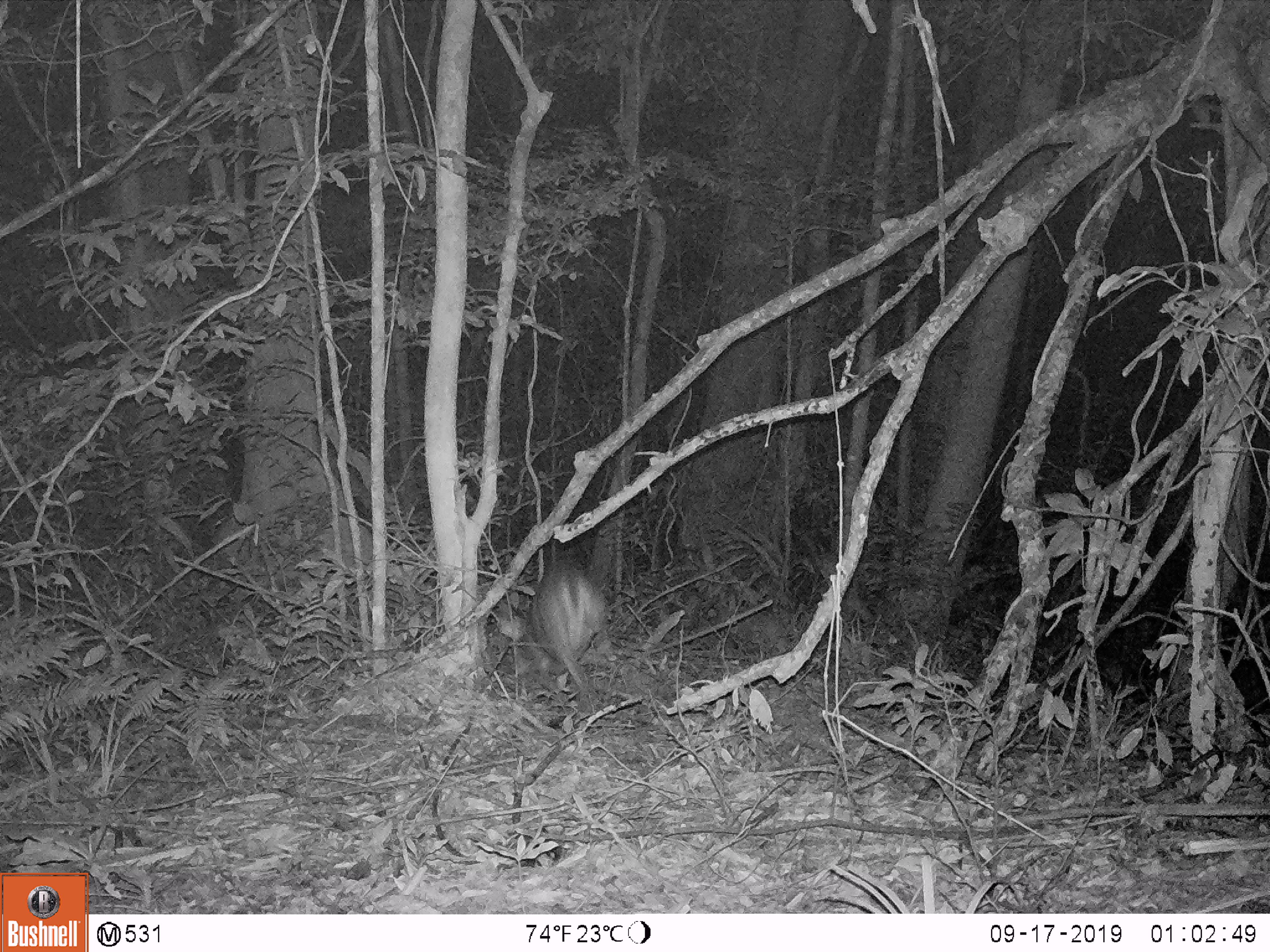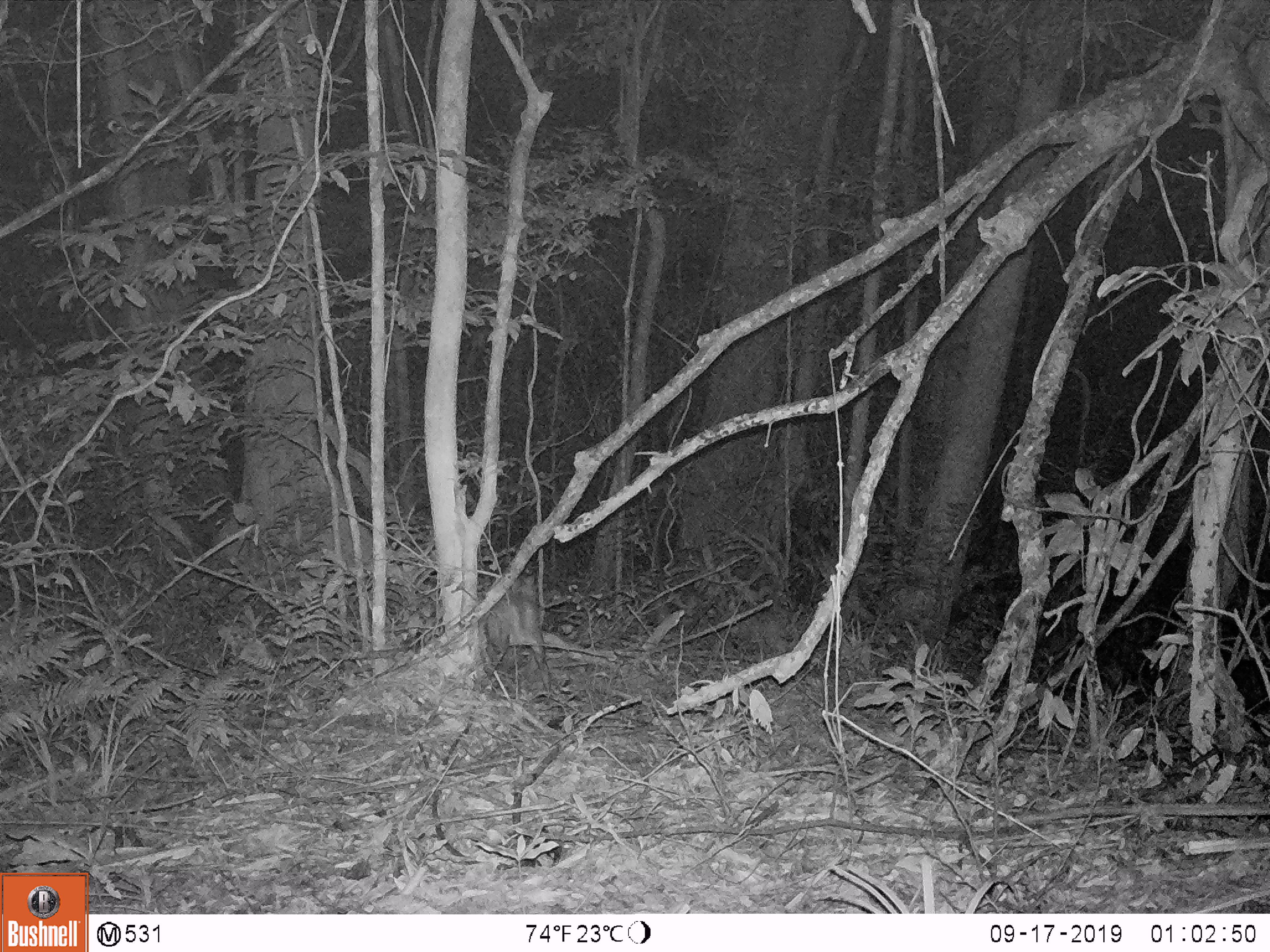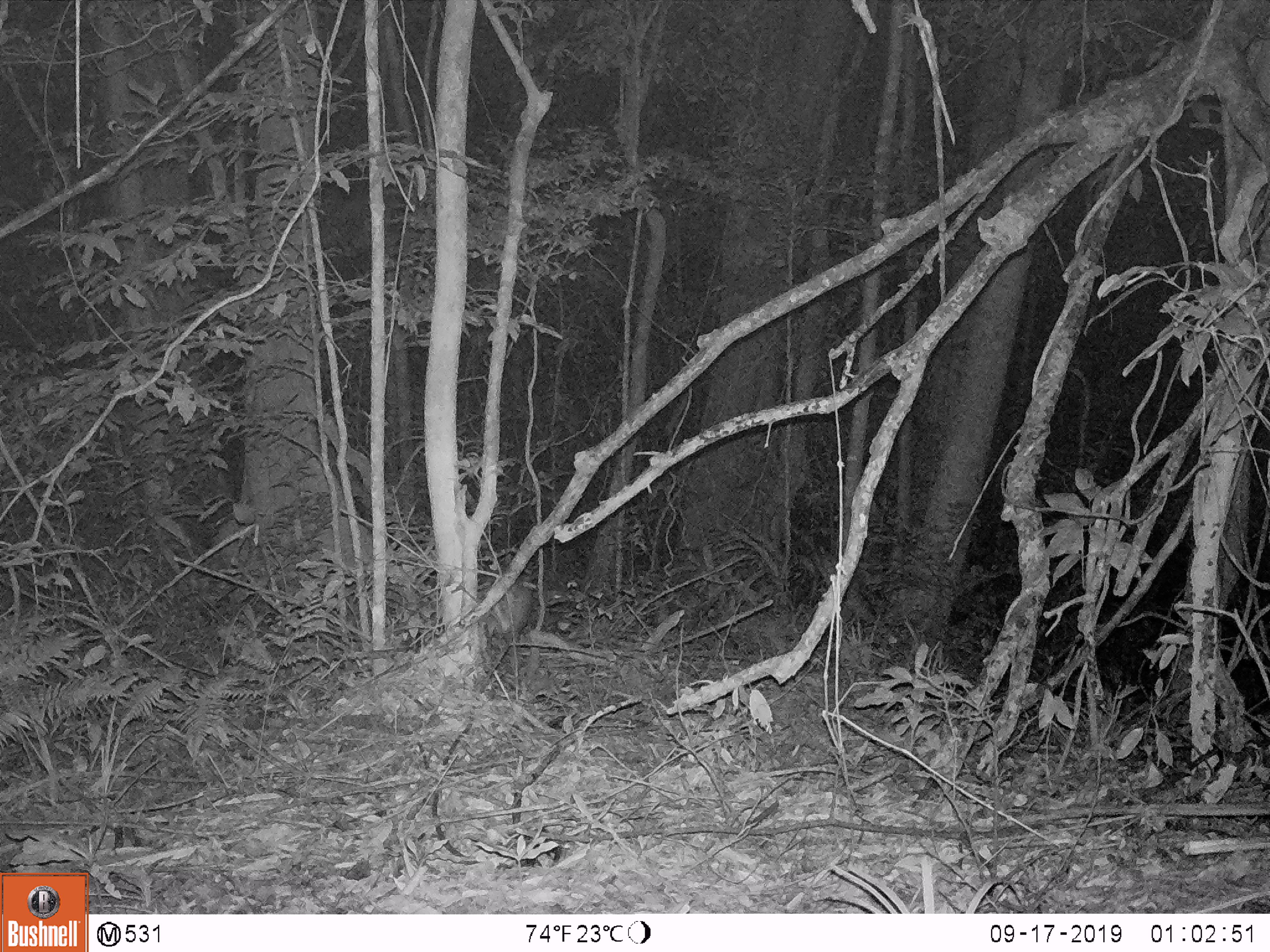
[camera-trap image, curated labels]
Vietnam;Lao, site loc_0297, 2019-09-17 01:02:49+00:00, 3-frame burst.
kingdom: Animalia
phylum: Chordata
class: Mammalia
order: Artiodactyla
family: Cervidae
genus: Muntiacus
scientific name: Muntiacus rooseveltorum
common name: roosevelt's muntjac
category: roosevelts muntjac group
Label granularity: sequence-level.